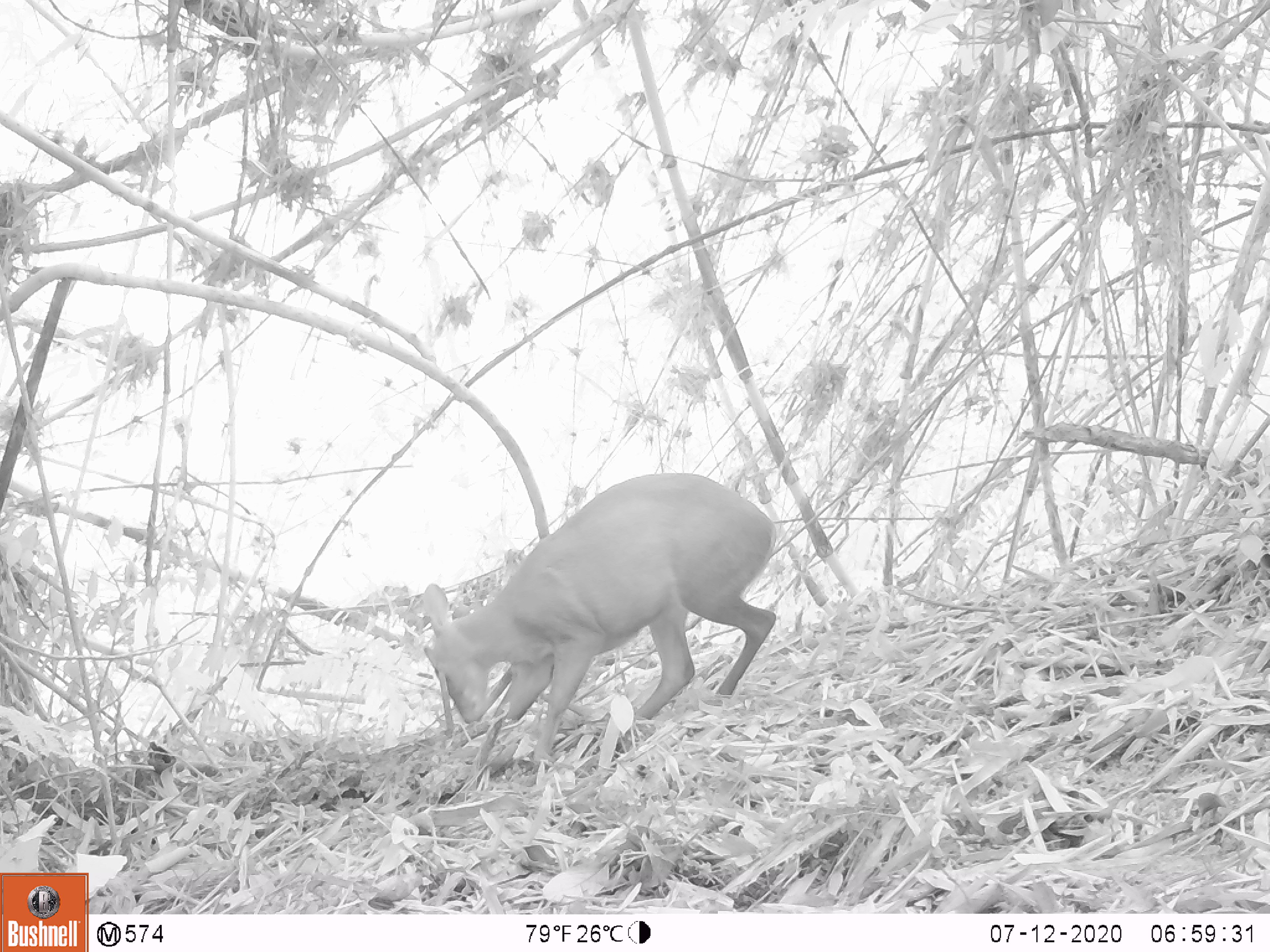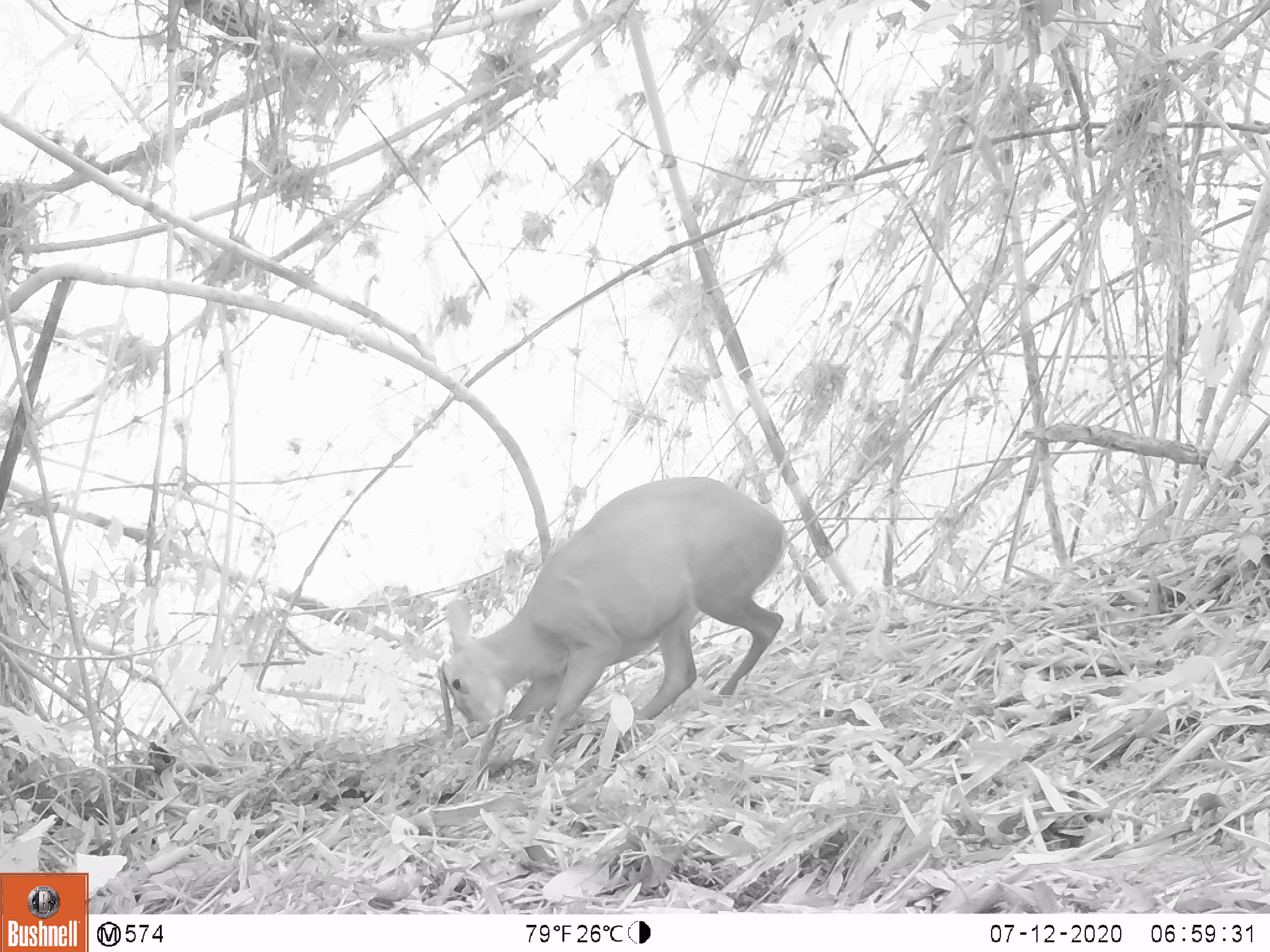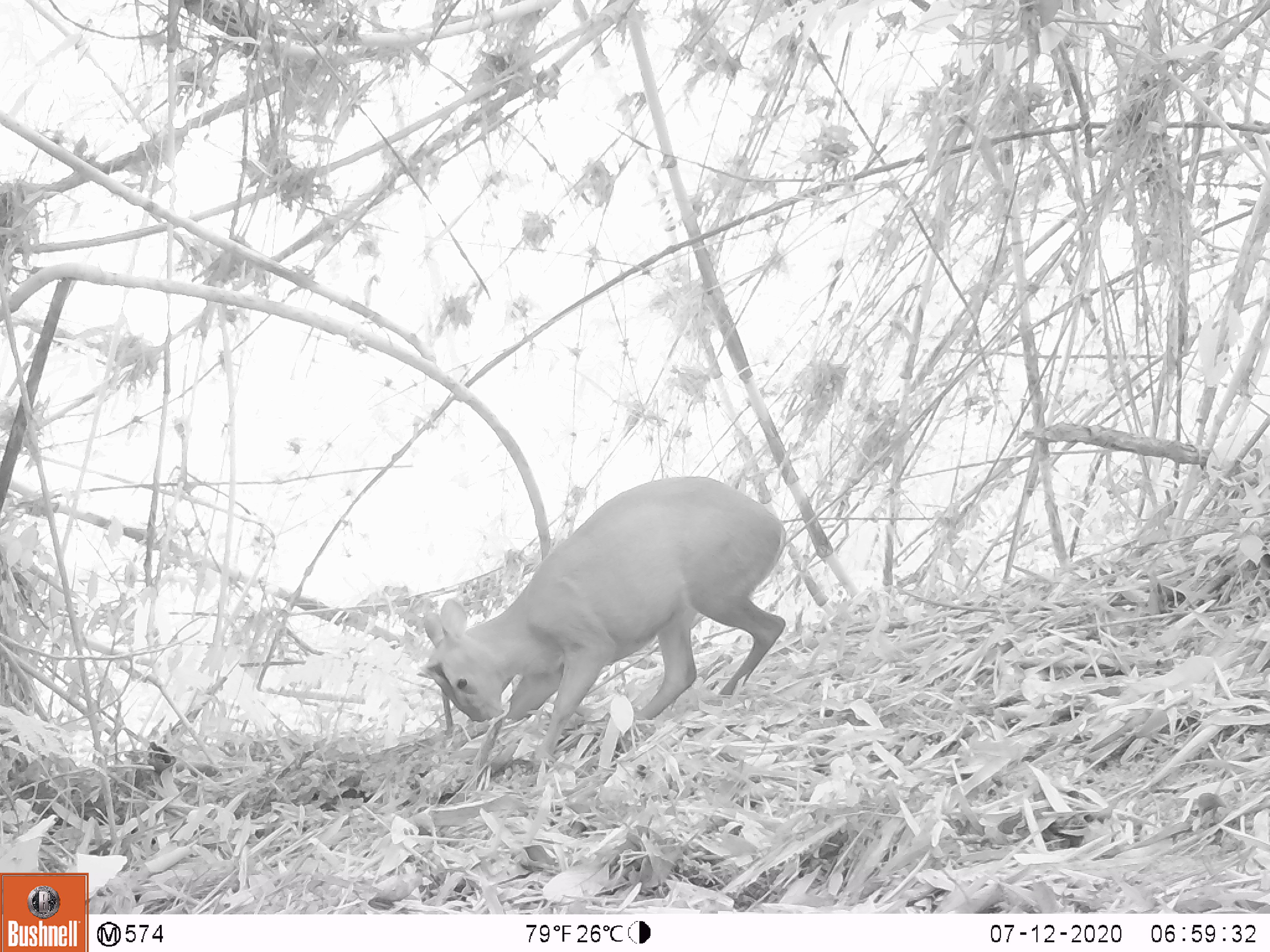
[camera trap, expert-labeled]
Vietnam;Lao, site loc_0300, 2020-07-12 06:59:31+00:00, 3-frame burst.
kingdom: Animalia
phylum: Chordata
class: Mammalia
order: Artiodactyla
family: Cervidae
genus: Muntiacus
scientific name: Muntiacus rooseveltorum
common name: roosevelt's muntjac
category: roosevelts muntjac group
Roosevelts muntjac group (roosevelt's muntjac) (Muntiacus rooseveltorum). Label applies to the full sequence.